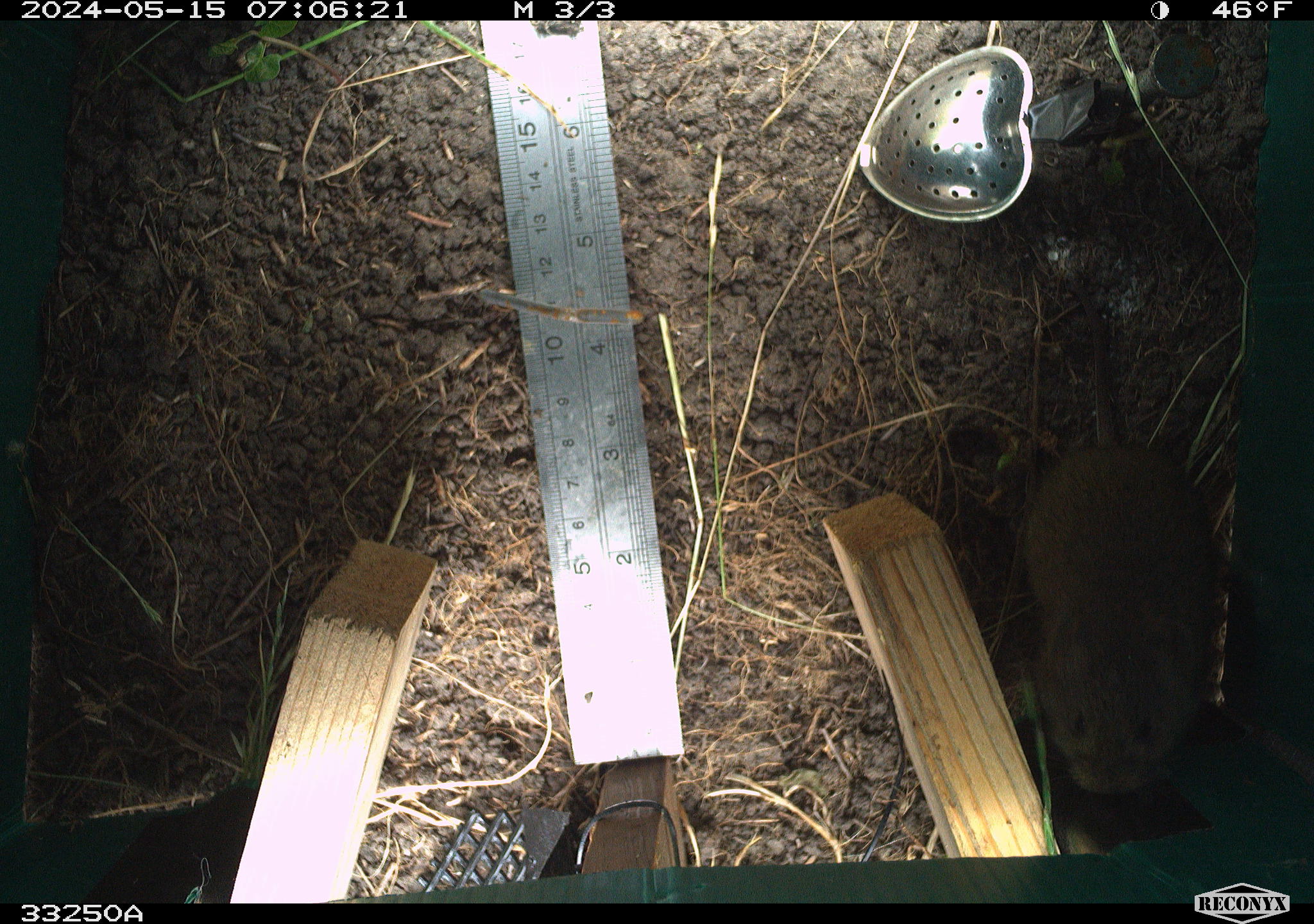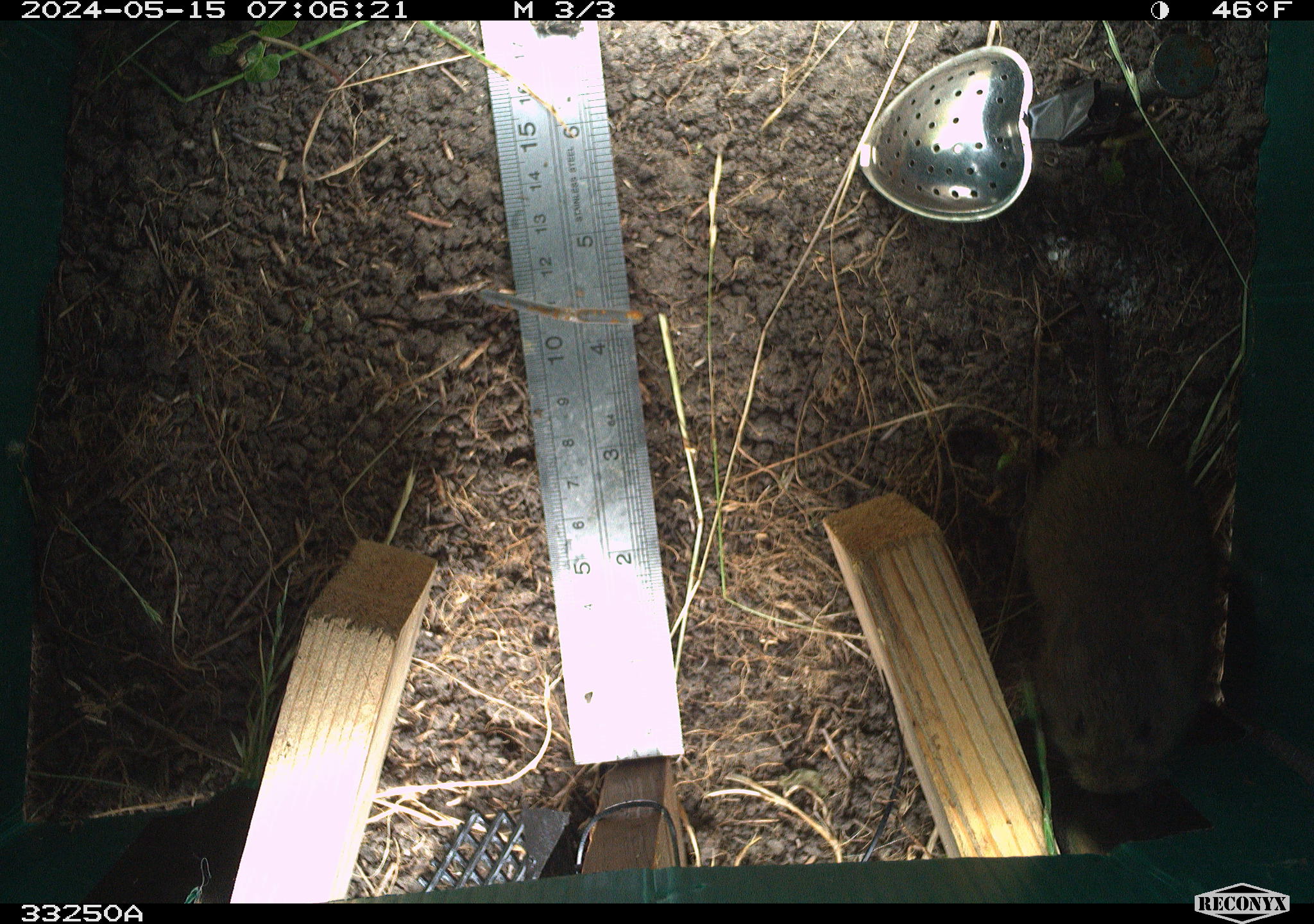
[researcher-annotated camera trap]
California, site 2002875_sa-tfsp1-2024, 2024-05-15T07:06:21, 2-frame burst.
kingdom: Animalia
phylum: Chordata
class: Mammalia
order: Rodentia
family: Cricetidae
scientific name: Arvicolinae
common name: voles, lemmings, and muskrats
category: arvicolinae subfamily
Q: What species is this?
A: Arvicolinae subfamily (voles, lemmings, and muskrats) (Arvicolinae).